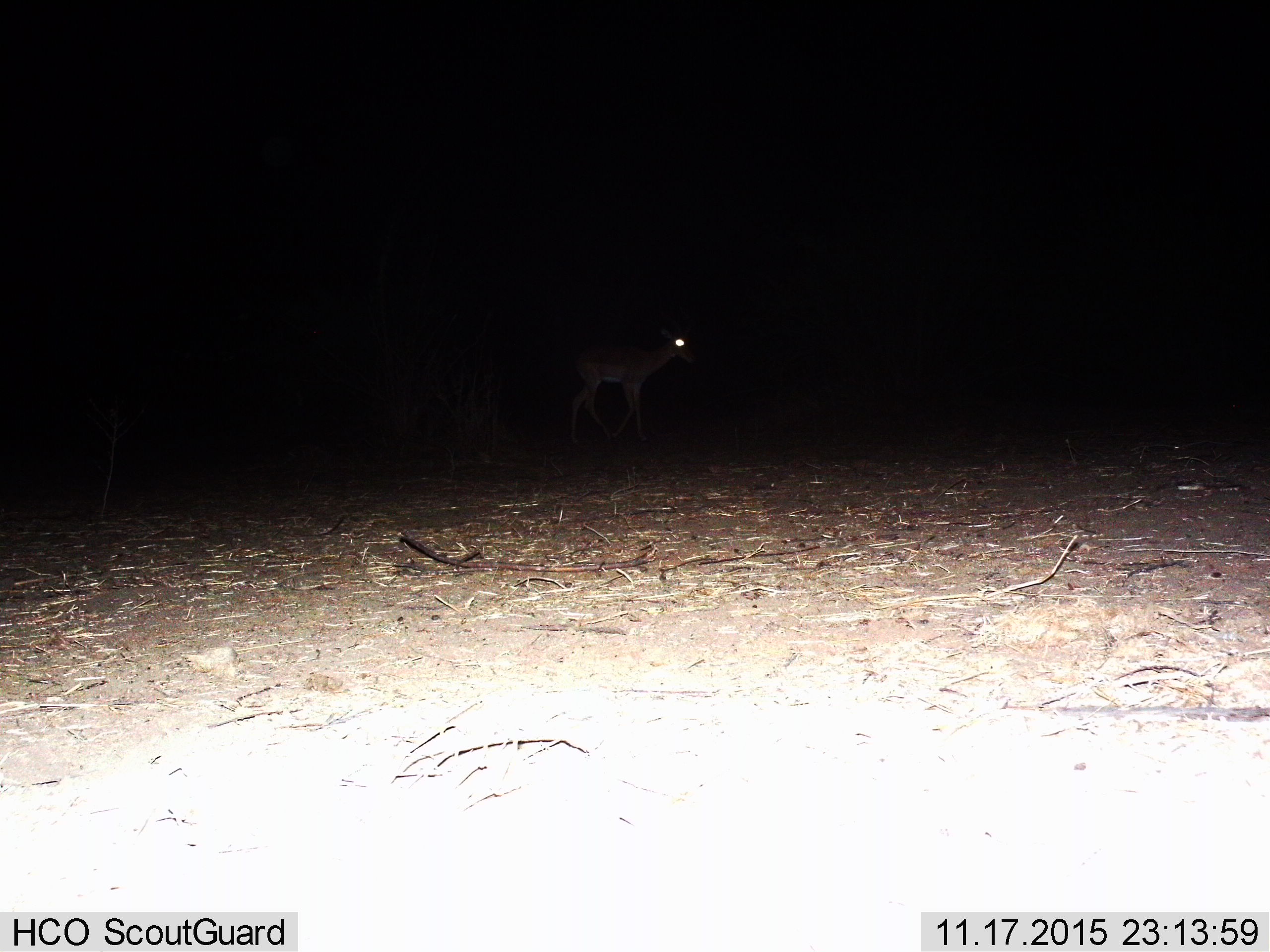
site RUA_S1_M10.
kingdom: Animalia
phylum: Chordata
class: Mammalia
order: Artiodactyla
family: Bovidae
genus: Aepyceros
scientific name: Aepyceros melampus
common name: impala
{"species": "impala (Aepyceros melampus)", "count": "1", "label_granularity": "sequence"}